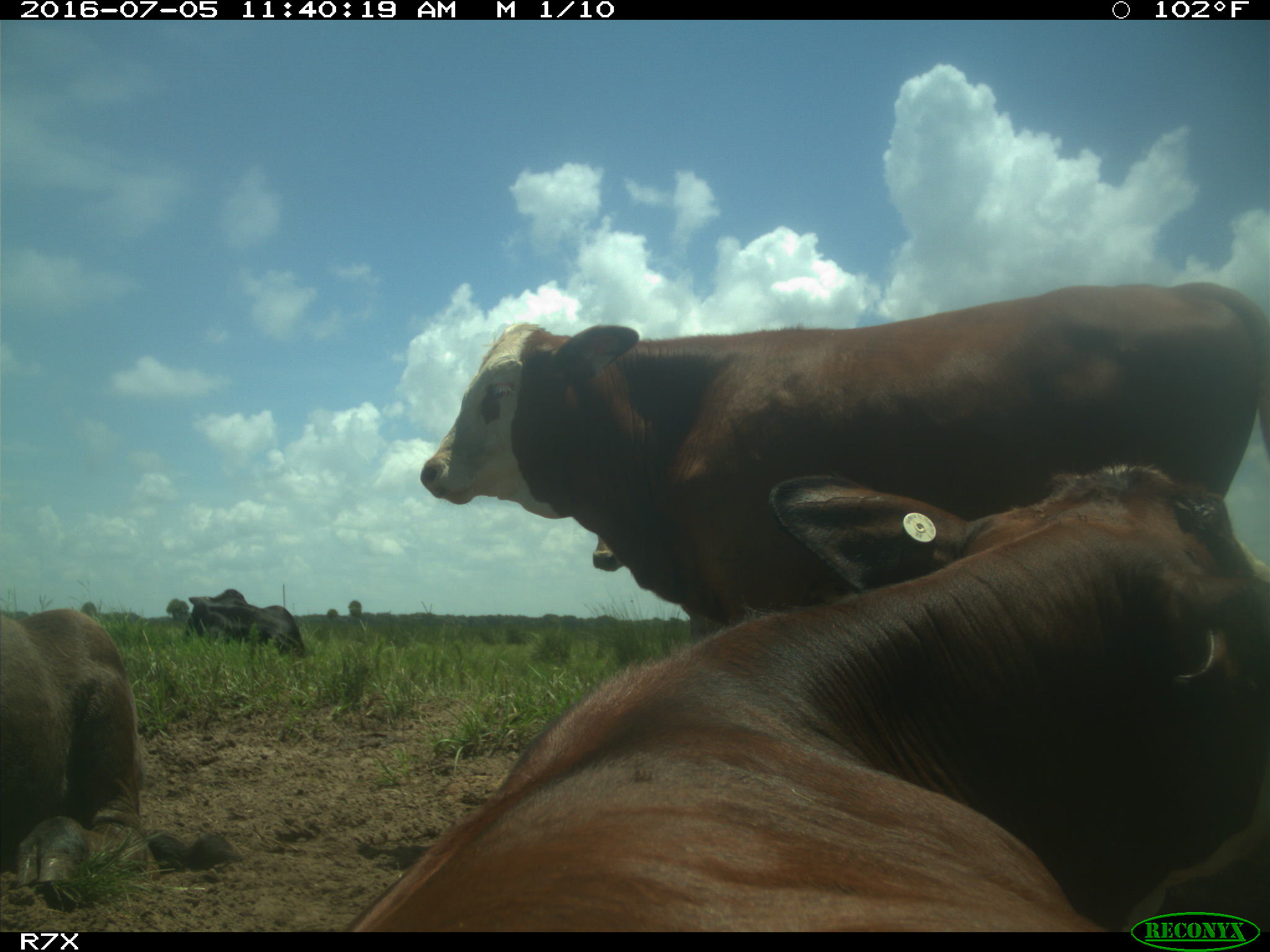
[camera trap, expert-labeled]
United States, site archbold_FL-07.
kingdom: Animalia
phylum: Chordata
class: Mammalia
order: Artiodactyla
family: Bovidae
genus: Bos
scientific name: Bos taurus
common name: domestic cow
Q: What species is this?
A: Bos taurus (domestic cow).